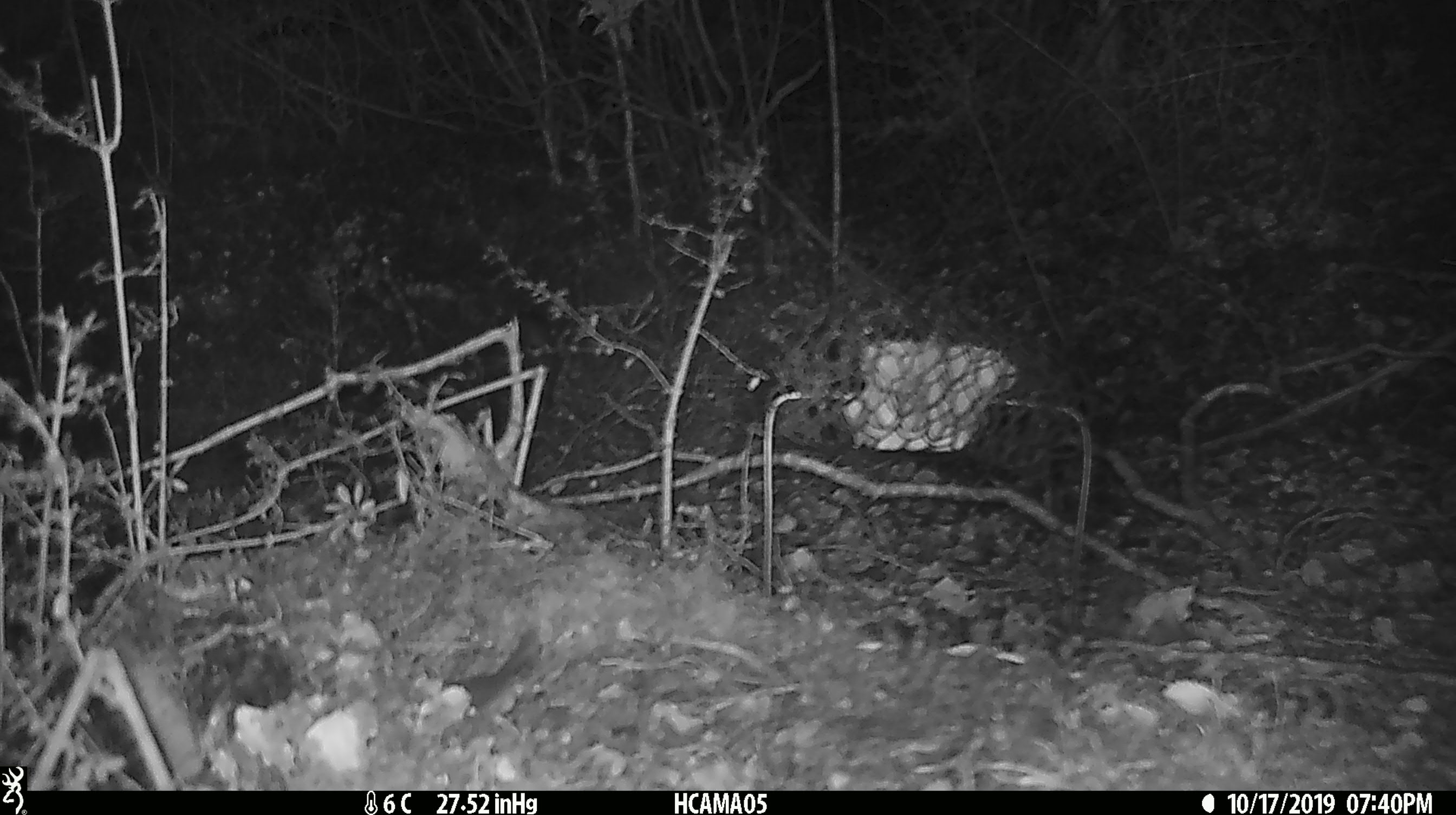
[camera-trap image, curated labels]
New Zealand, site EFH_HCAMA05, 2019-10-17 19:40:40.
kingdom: Animalia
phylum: Chordata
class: Mammalia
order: Rodentia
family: Muridae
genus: Mus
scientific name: Mus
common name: mouse